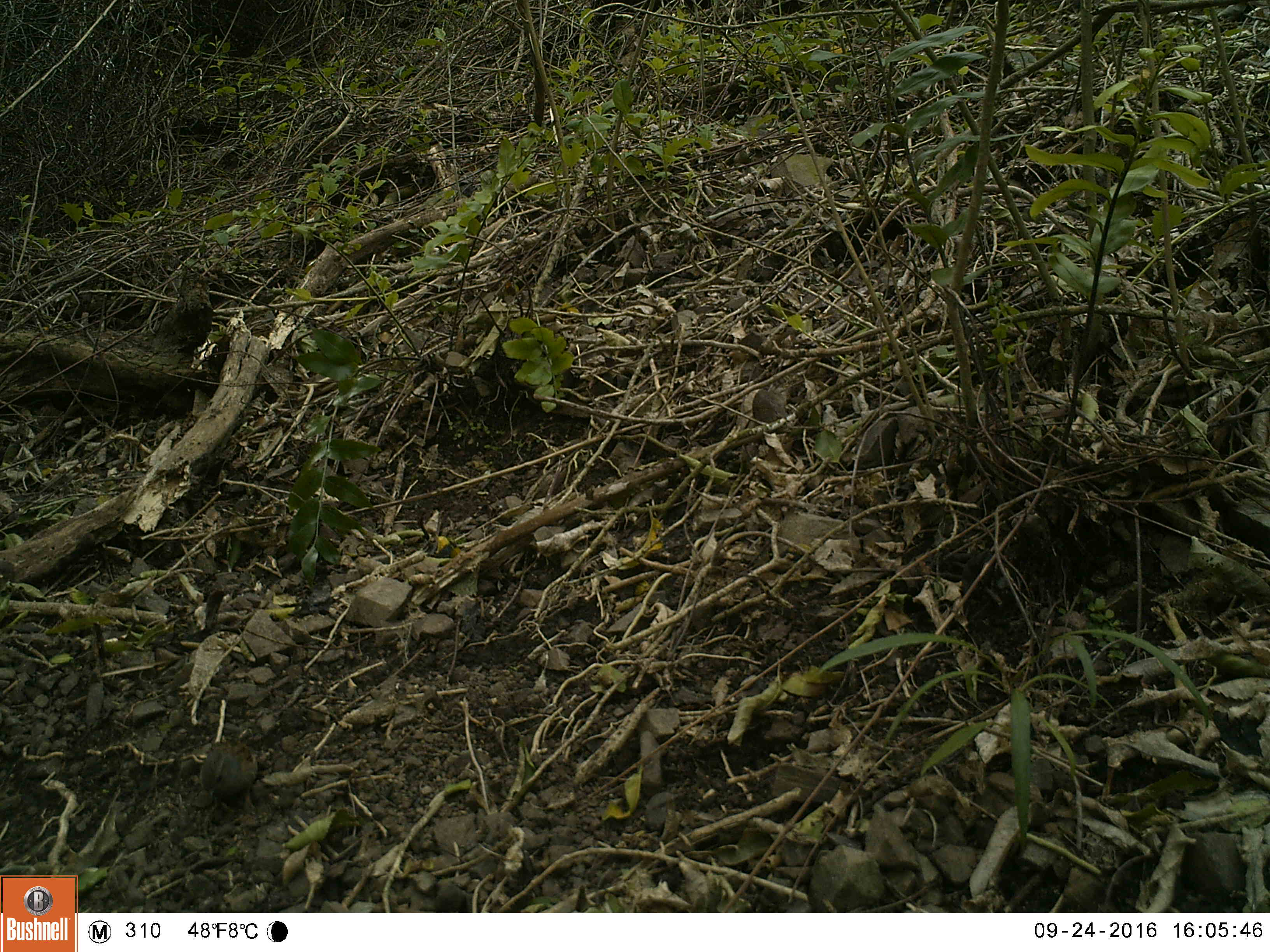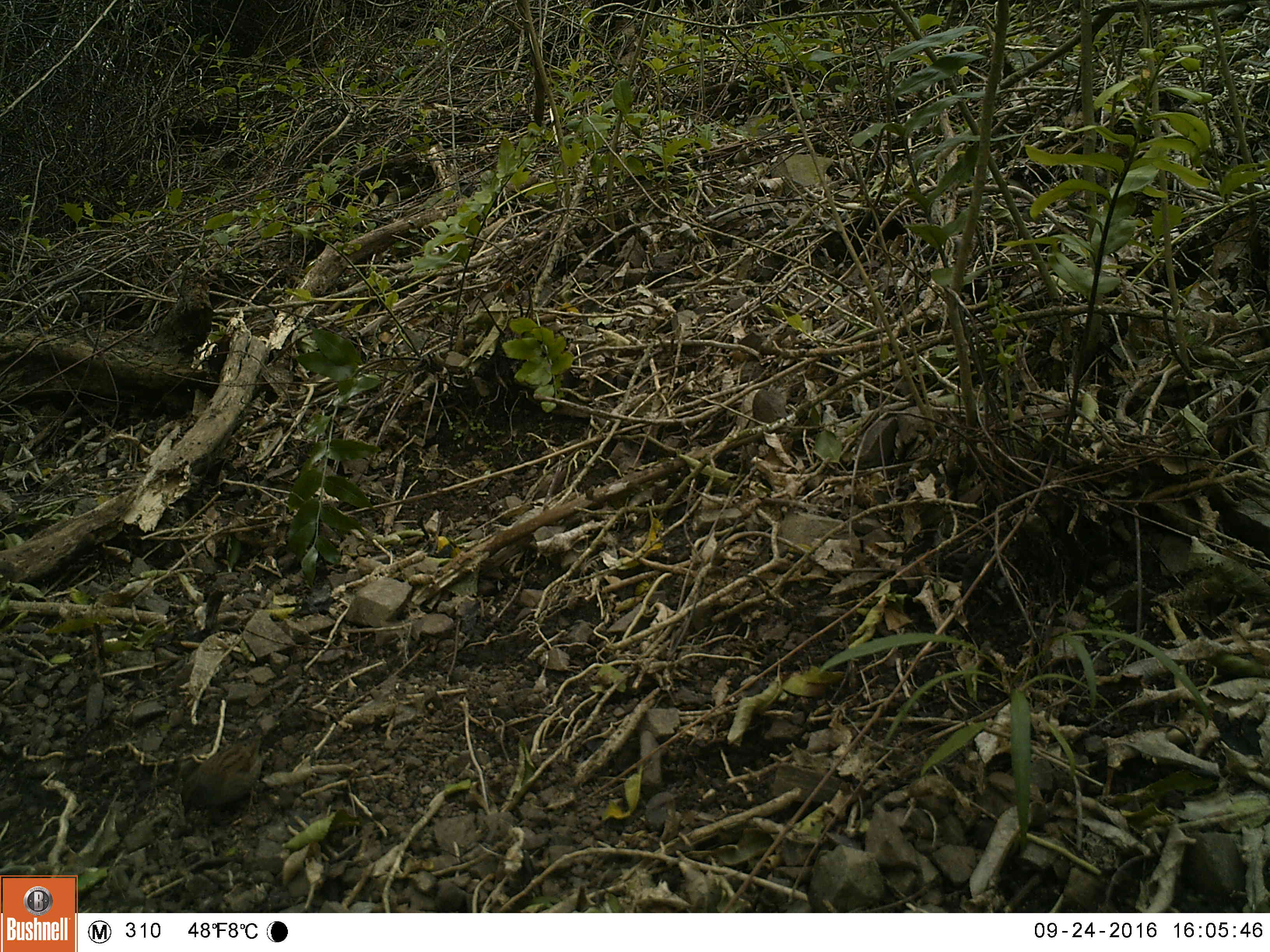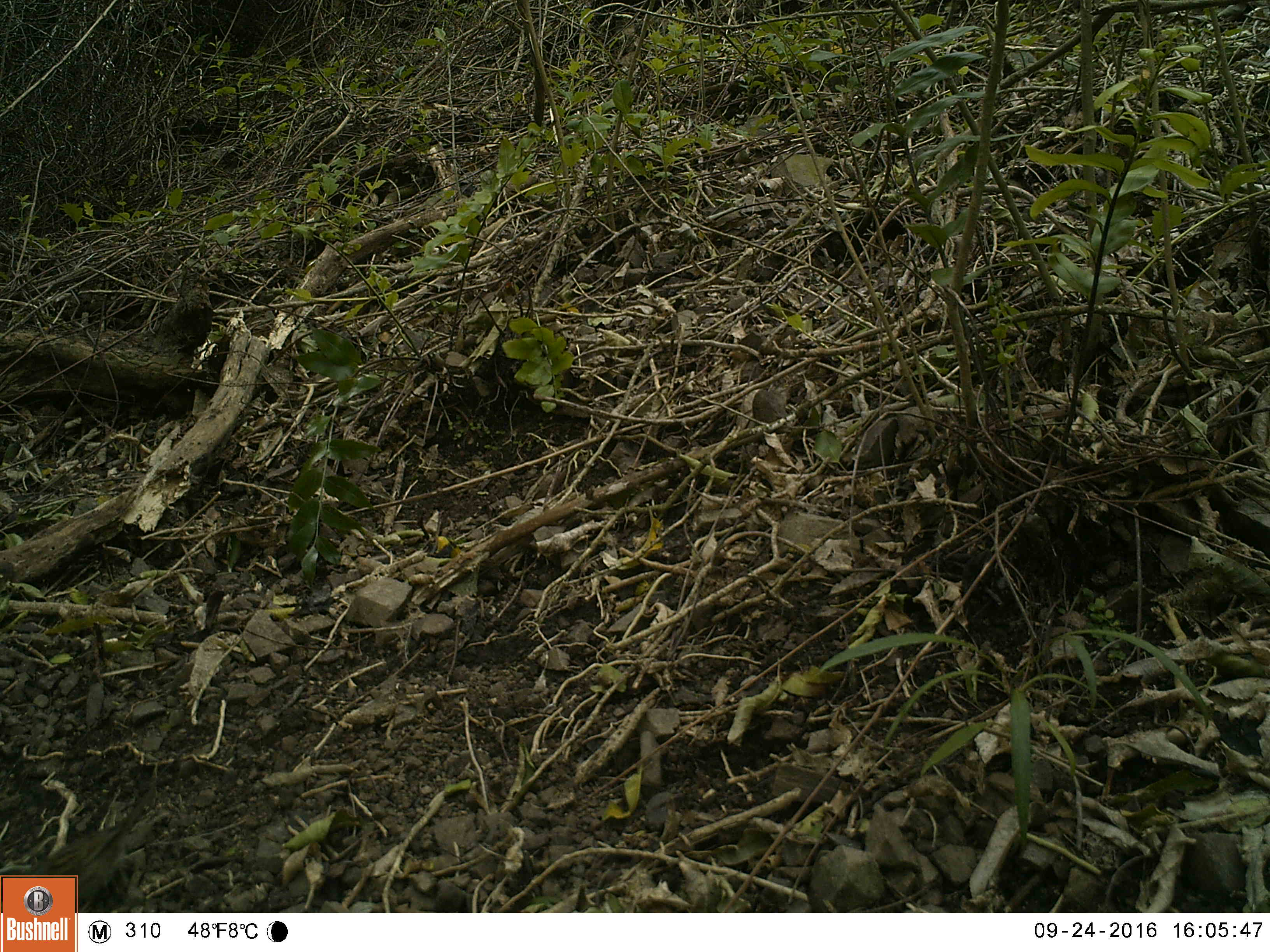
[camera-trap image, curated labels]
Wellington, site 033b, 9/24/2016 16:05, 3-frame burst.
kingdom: Animalia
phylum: Chordata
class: Aves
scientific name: Aves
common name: bird